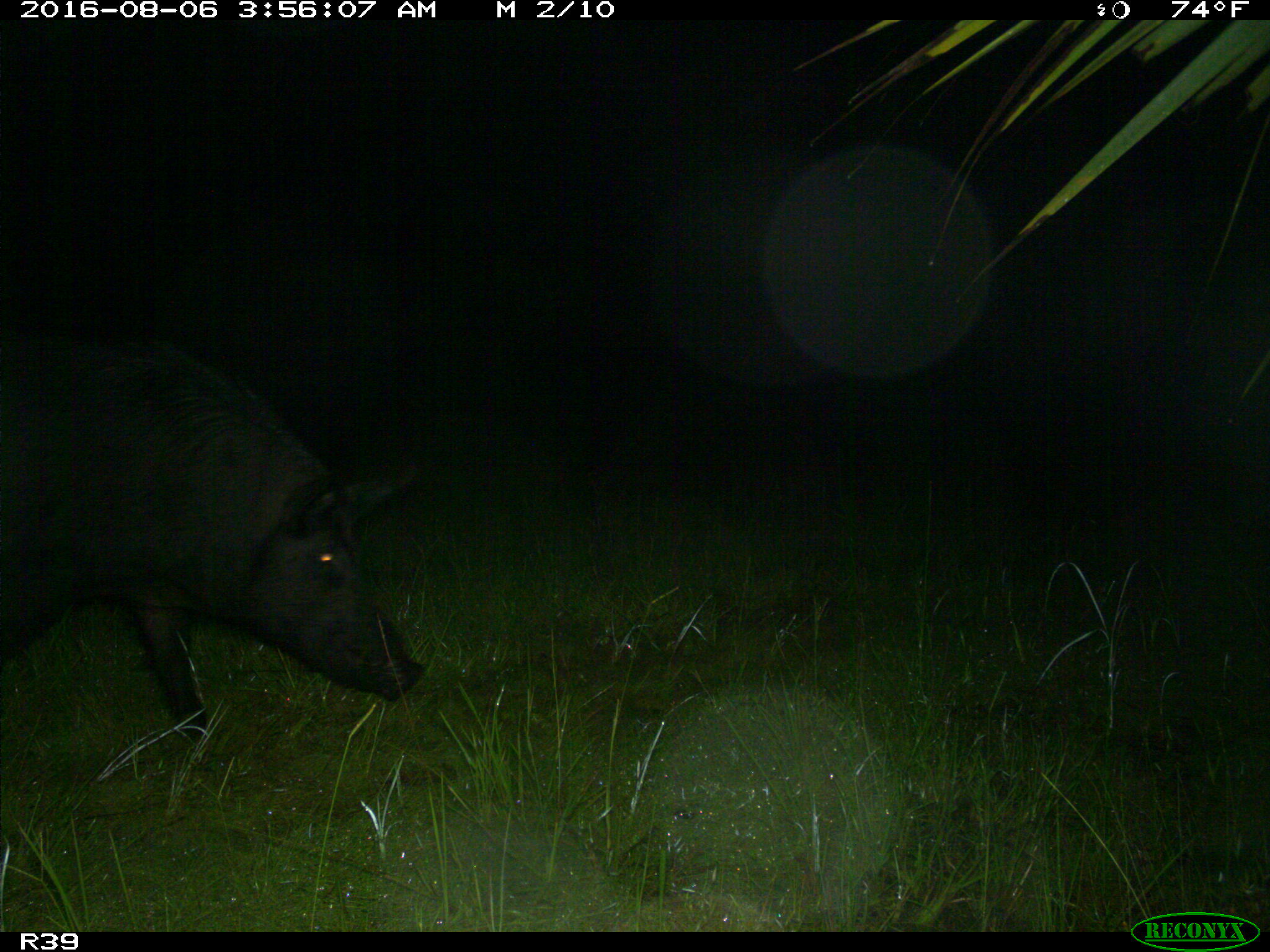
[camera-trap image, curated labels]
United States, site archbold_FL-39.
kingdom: Animalia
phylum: Chordata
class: Mammalia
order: Artiodactyla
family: Suidae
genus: Sus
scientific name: Sus scrofa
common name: wild boar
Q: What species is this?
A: Sus scrofa (wild boar).